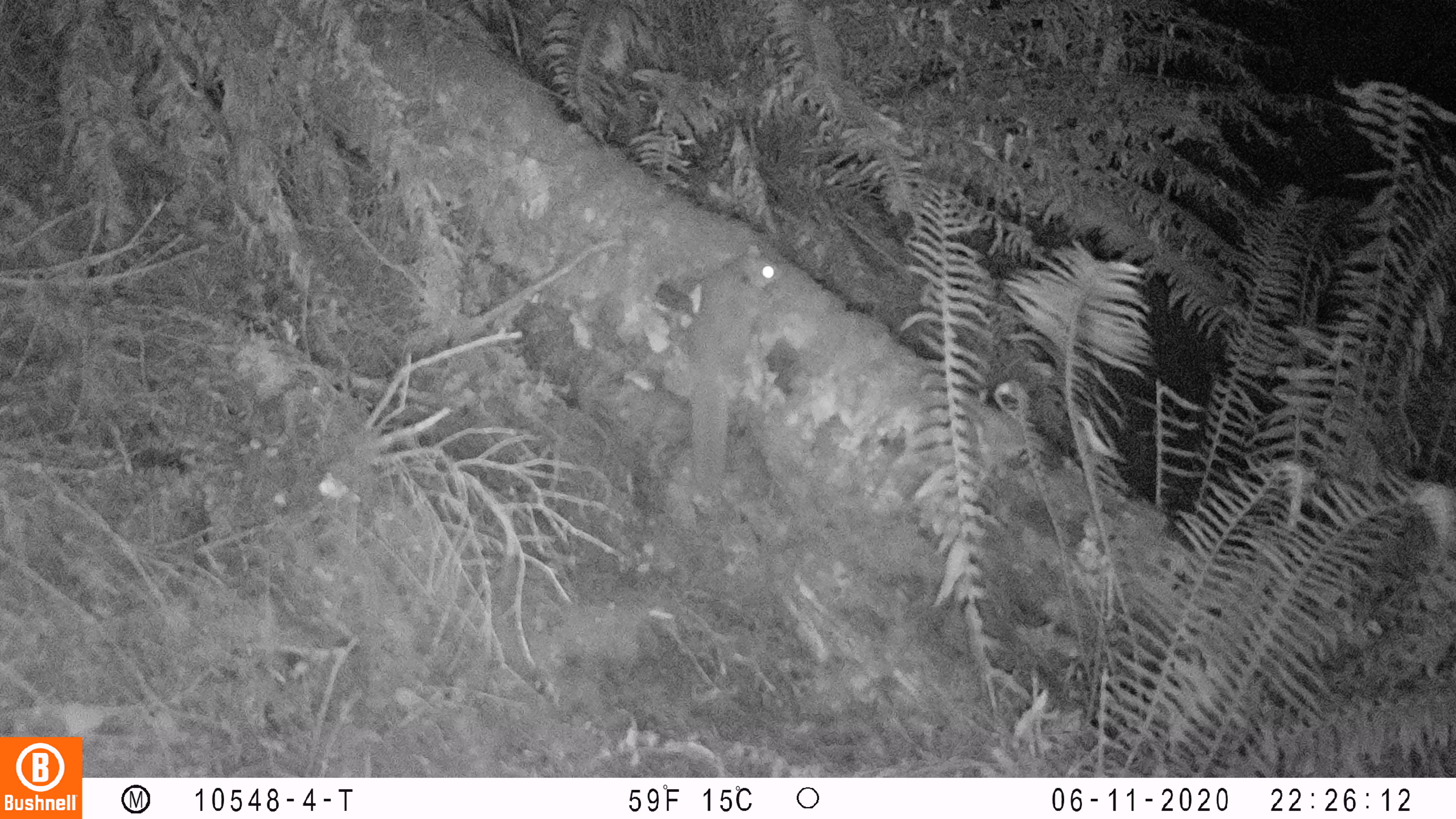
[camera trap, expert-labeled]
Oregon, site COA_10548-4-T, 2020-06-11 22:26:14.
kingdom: Animalia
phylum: Chordata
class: Mammalia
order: Rodentia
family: Sciuridae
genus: Glaucomys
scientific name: Glaucomys oregonensis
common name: humboldt's flying squirrel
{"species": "humboldt's flying squirrel (Glaucomys oregonensis)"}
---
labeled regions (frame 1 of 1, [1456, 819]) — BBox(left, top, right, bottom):
humboldt's flying squirrel: BBox(671, 239, 793, 507)